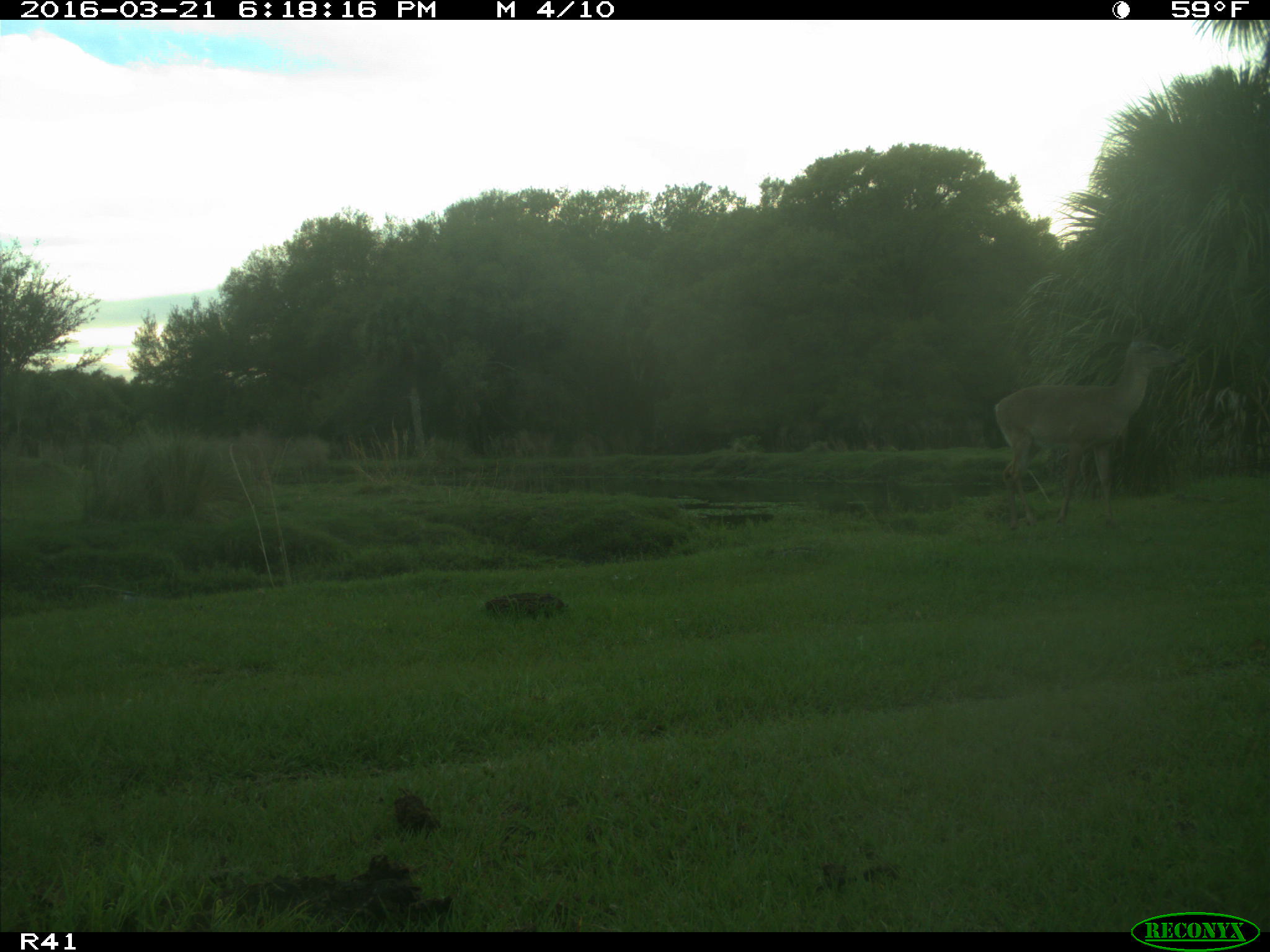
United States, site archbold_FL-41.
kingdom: Animalia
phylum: Chordata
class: Mammalia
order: Artiodactyla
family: Cervidae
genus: Odocoileus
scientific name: Odocoileus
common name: deer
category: unidentified deer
Unidentified deer (deer) (Odocoileus).